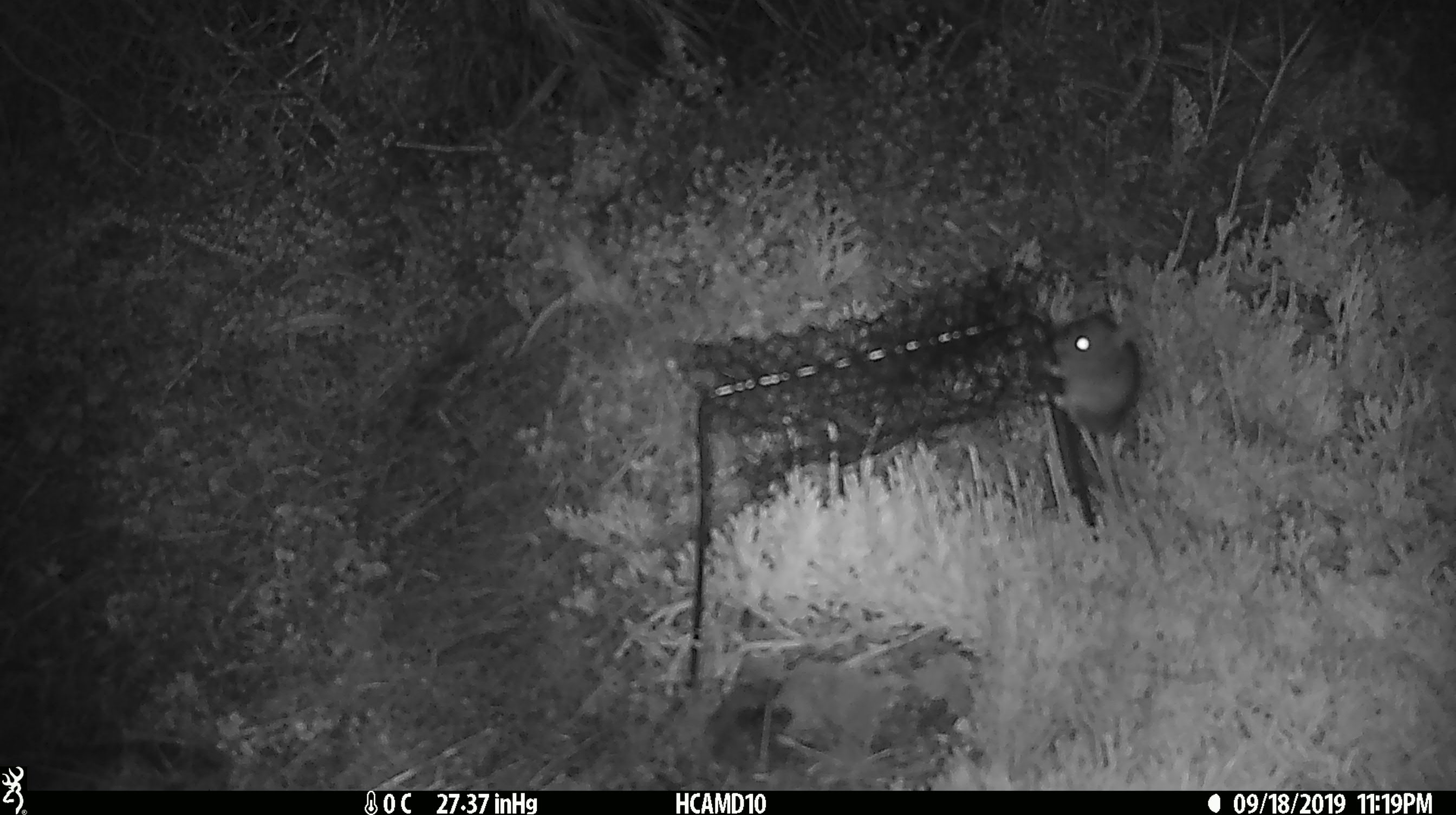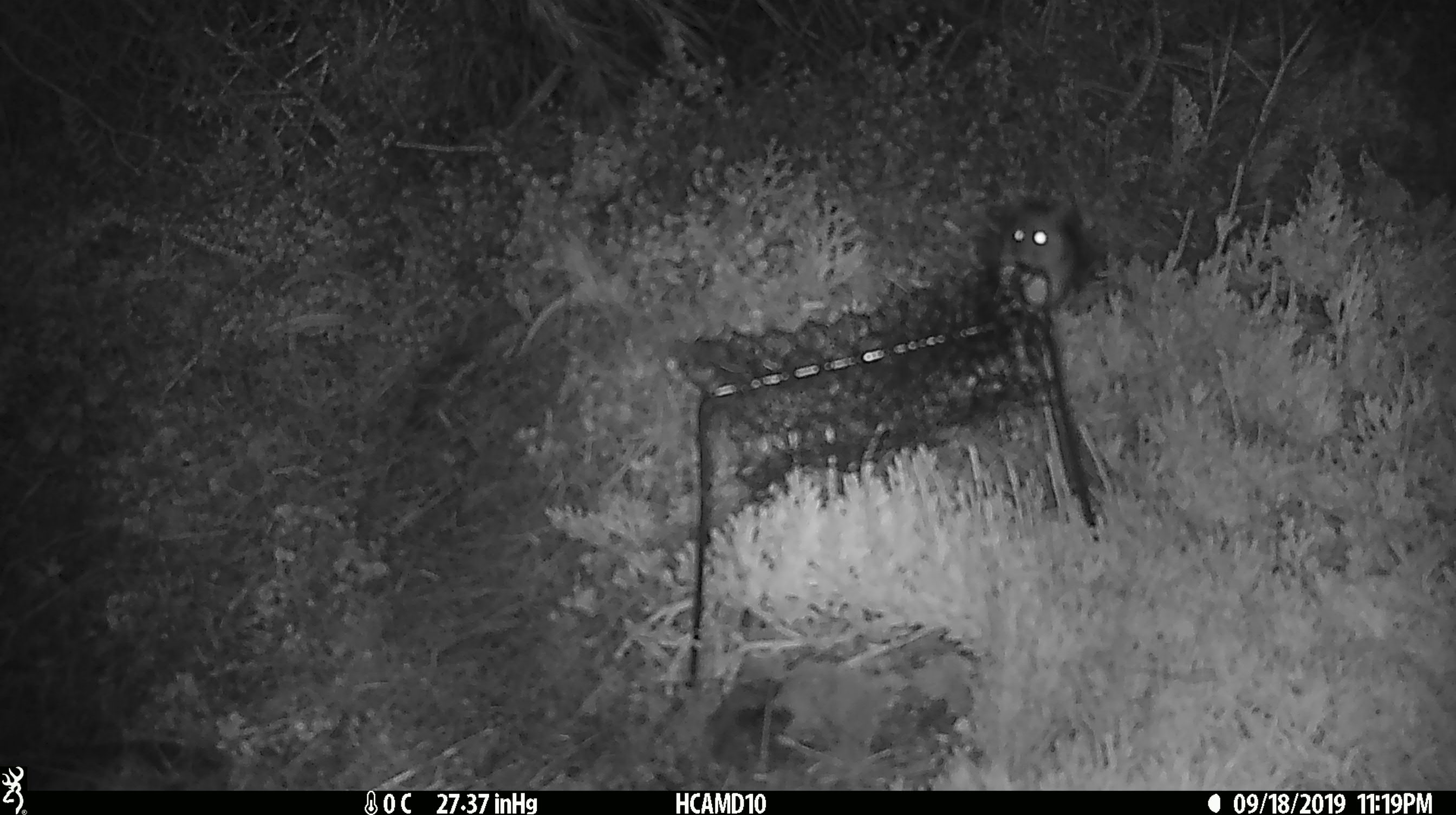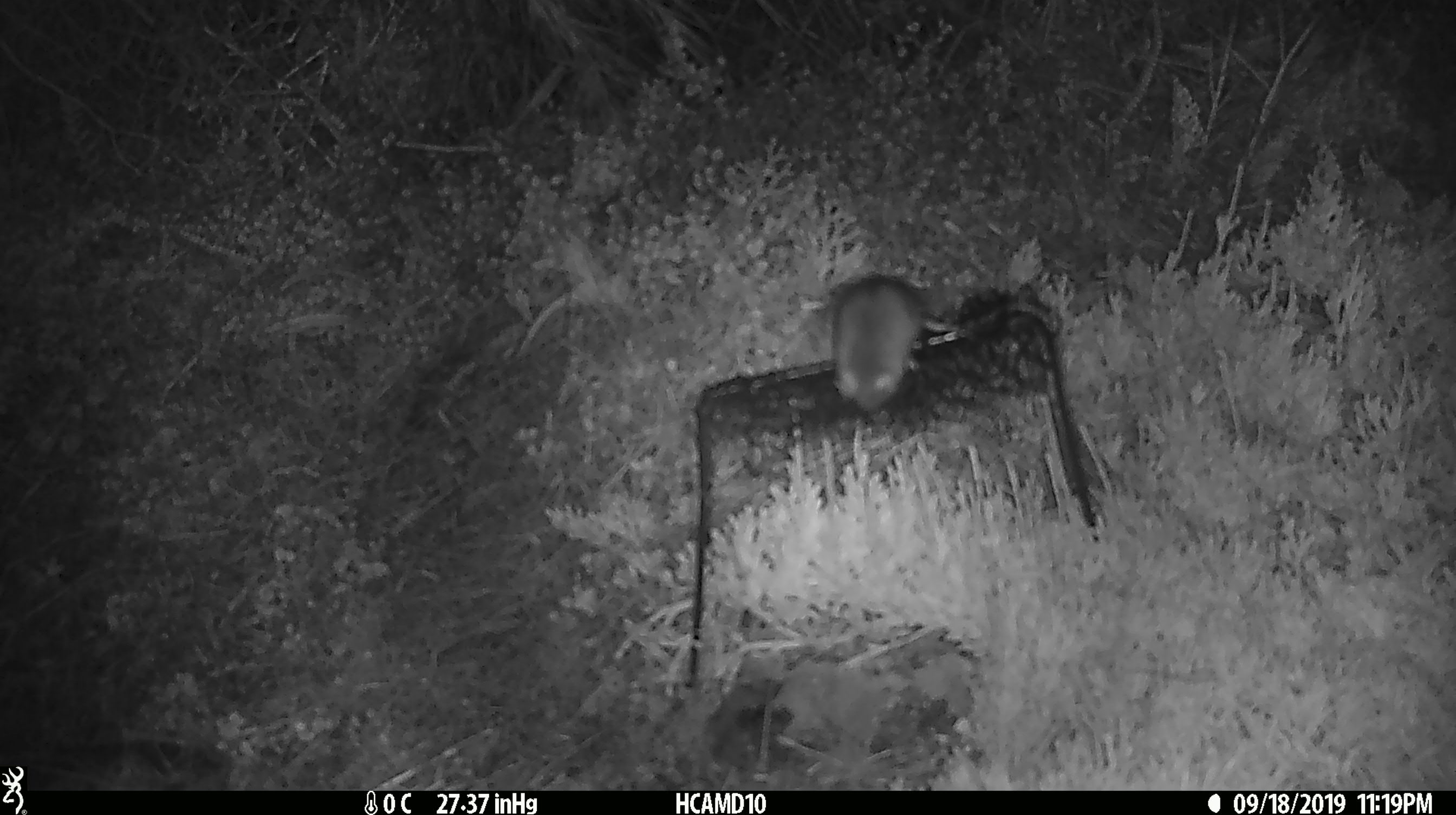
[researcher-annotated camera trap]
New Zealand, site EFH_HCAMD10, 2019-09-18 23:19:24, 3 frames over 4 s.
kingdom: Animalia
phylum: Chordata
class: Mammalia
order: Rodentia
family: Muridae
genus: Mus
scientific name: Mus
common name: mouse